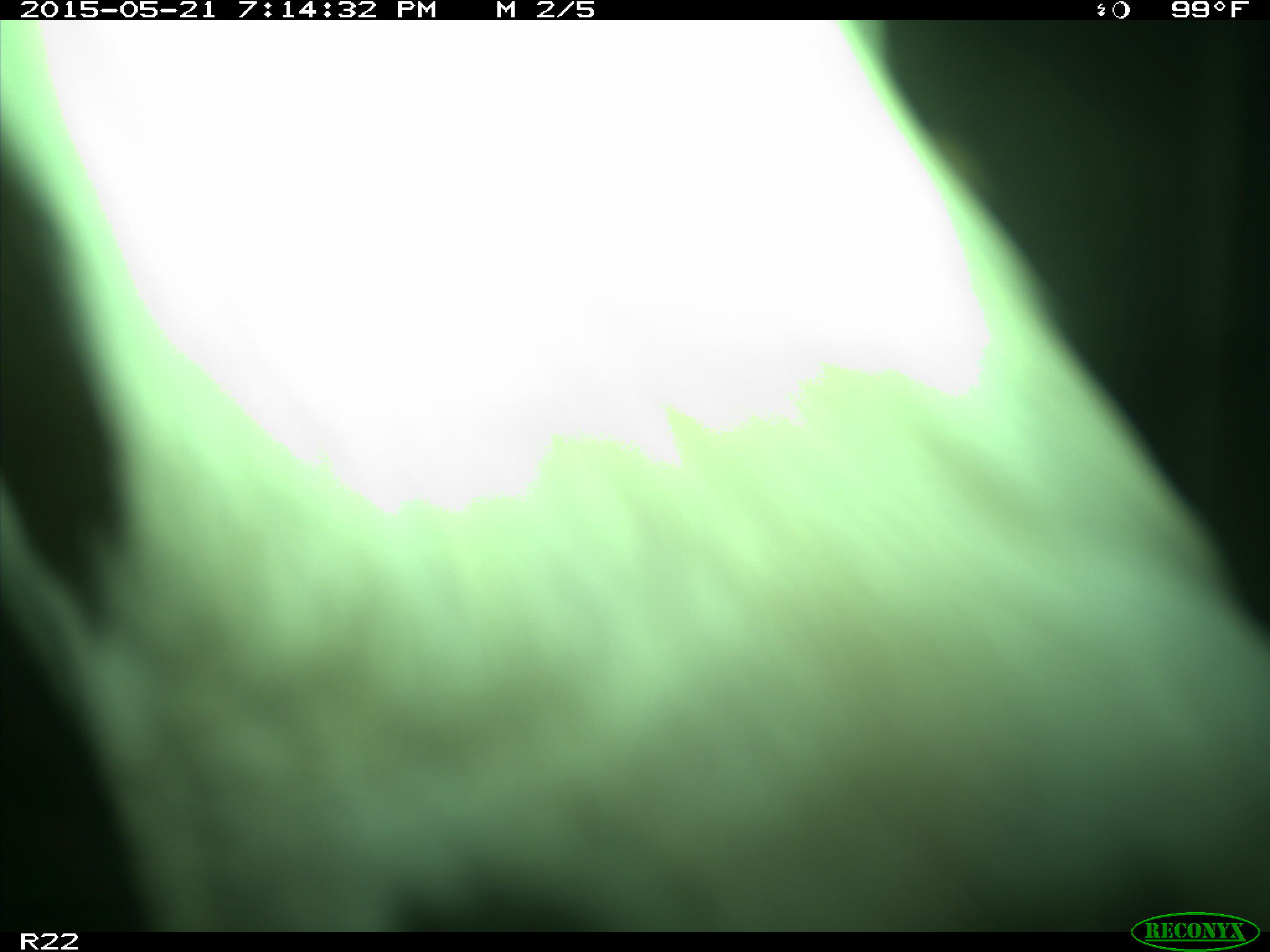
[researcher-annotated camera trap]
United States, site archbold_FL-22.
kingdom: Animalia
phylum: Chordata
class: Mammalia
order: Artiodactyla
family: Bovidae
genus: Bos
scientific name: Bos taurus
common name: domestic cow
Bos taurus (domestic cow).